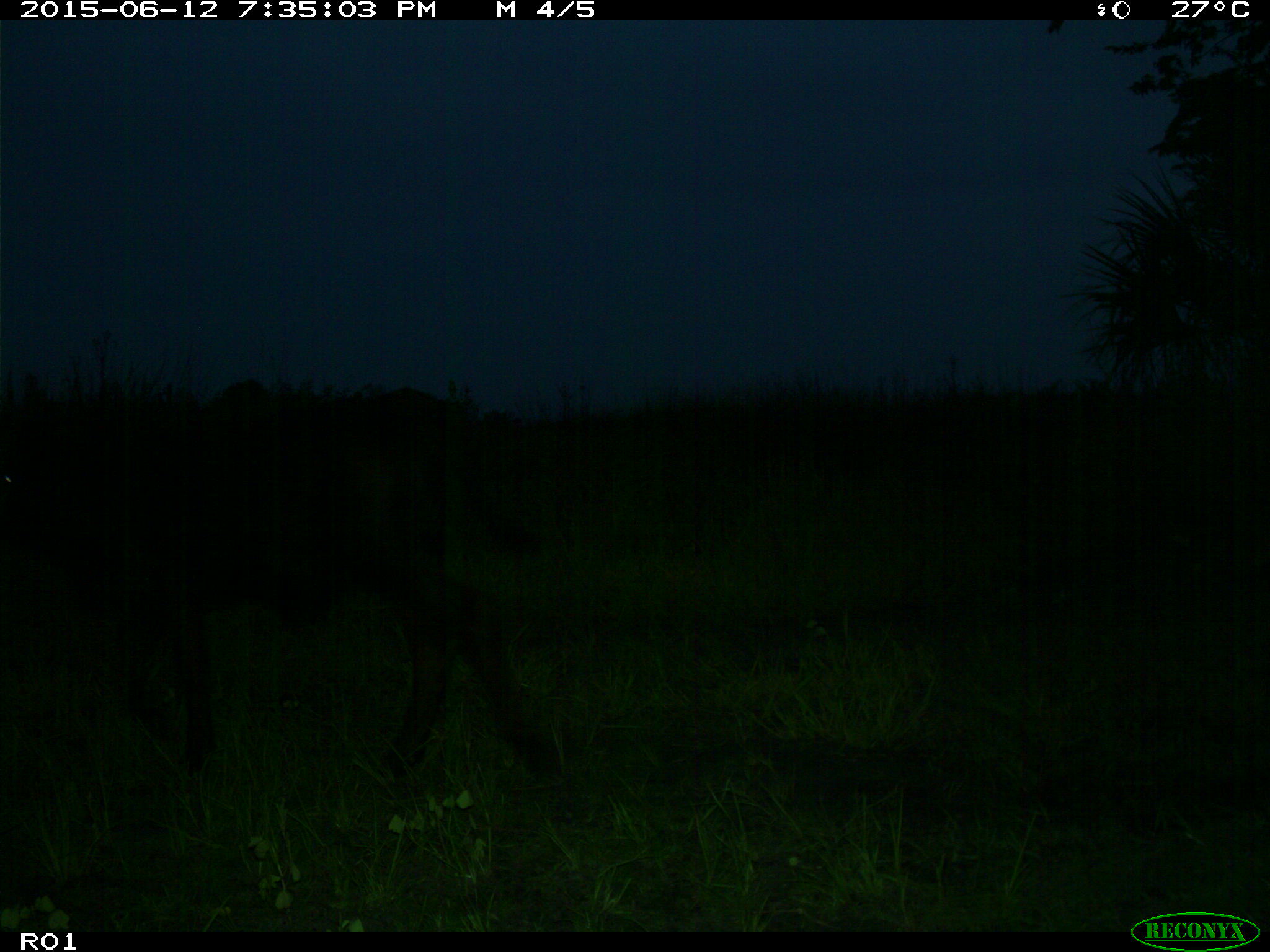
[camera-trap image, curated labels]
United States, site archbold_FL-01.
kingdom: Animalia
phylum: Chordata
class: Mammalia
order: Artiodactyla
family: Bovidae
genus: Bos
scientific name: Bos taurus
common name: domestic cow